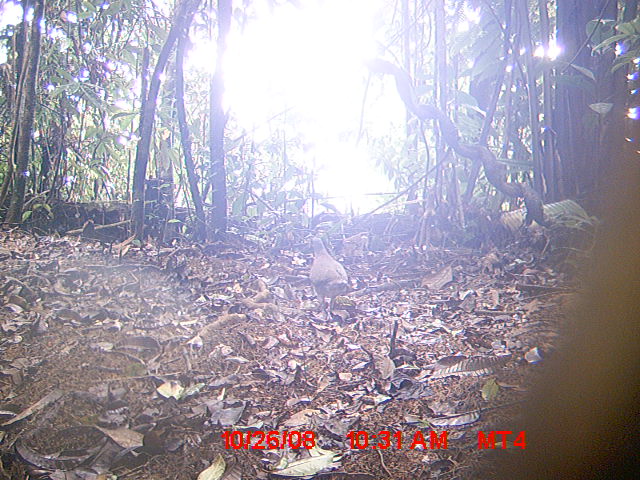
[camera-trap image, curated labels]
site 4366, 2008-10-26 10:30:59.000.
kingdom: Animalia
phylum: Chordata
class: Aves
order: Columbiformes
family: Columbidae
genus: Streptopelia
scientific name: Streptopelia picturata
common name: madagascar turtle-dove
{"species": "Streptopelia picturata (madagascar turtle-dove)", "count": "1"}